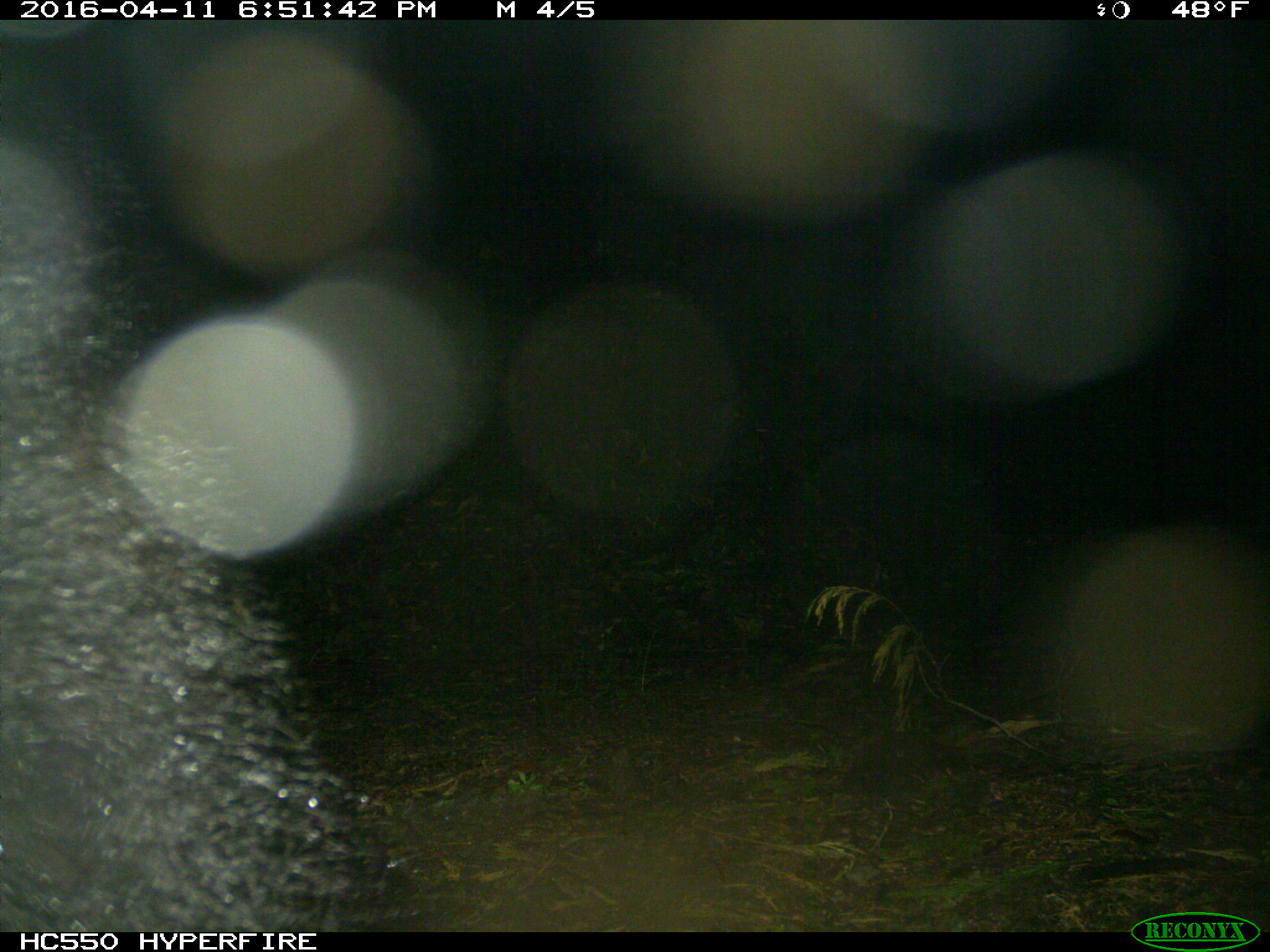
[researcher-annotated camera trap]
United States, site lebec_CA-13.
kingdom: Animalia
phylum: Chordata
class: Mammalia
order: Carnivora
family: Ursidae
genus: Ursus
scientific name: Ursus americanus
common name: american black bear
Ursus americanus (american black bear).